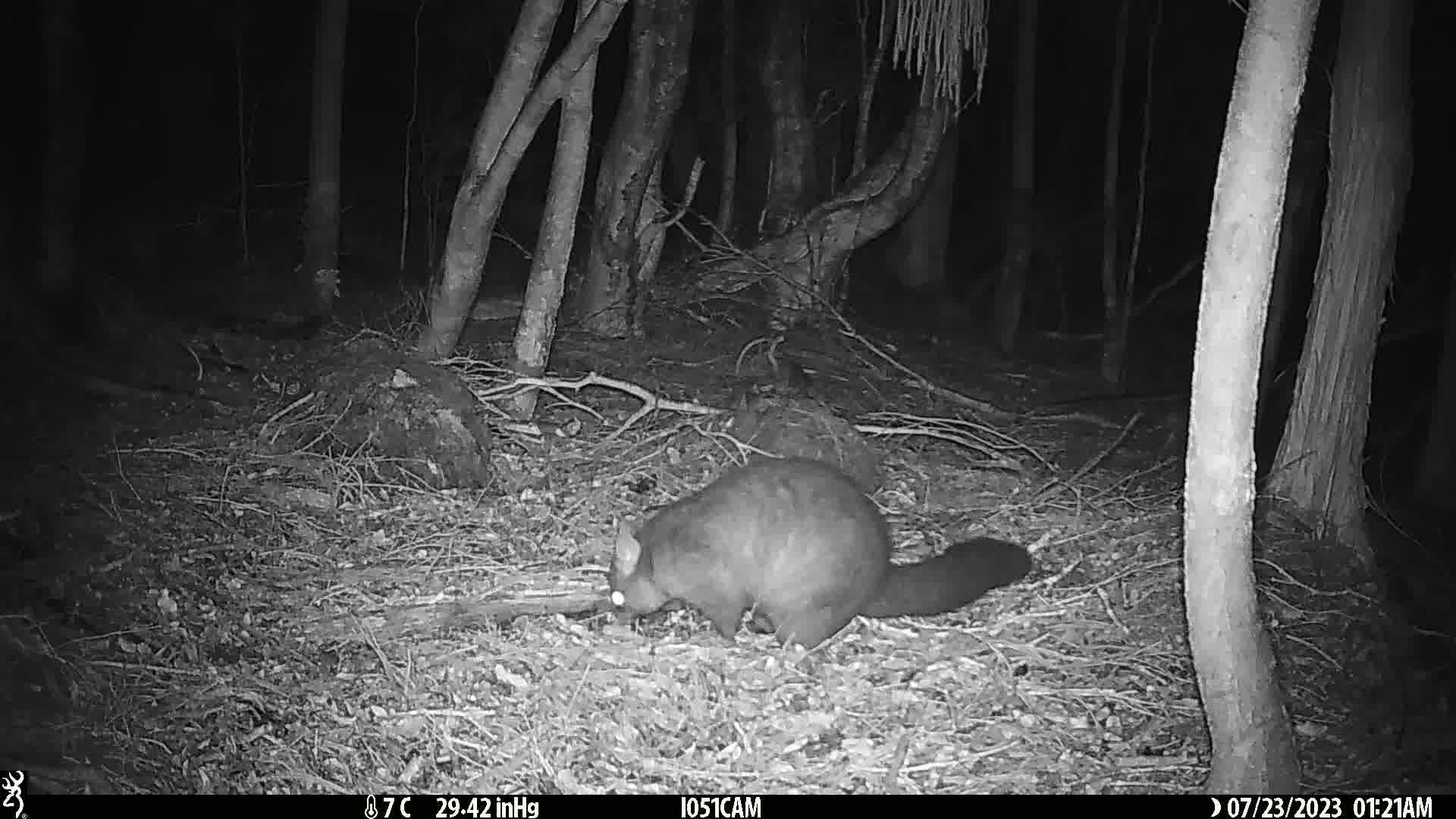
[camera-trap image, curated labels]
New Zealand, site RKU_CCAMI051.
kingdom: Animalia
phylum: Chordata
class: Mammalia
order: Diprotodontia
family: Phalangeridae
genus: Trichosurus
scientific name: Trichosurus vulpecula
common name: common brushtail possum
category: possum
Possum (common brushtail possum) (Trichosurus vulpecula).